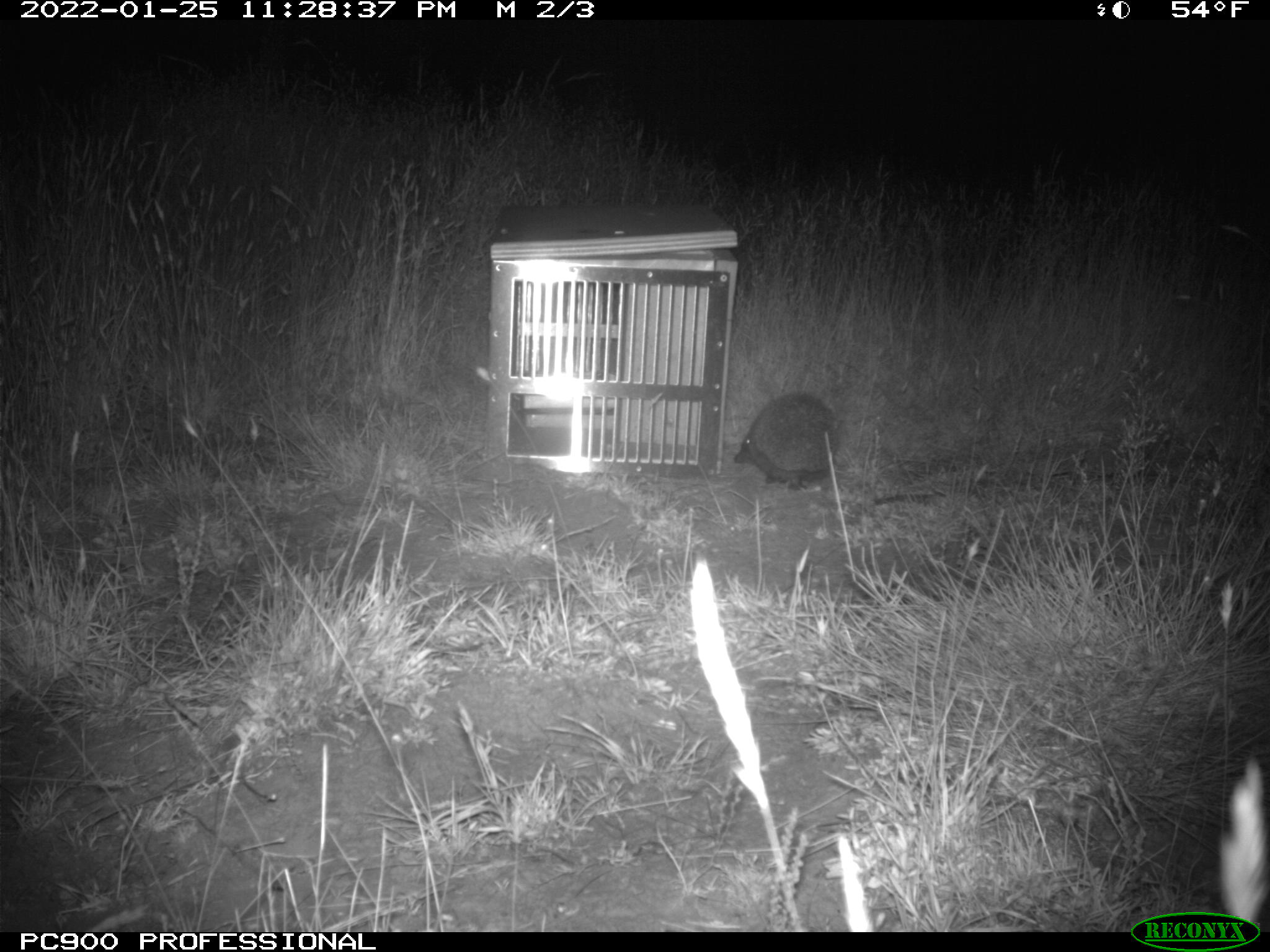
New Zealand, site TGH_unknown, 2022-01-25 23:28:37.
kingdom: Animalia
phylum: Chordata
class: Mammalia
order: Eulipotyphla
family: Erinaceidae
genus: Erinaceus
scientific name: Erinaceus europaeus europaeus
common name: european hedgehog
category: hedgehog